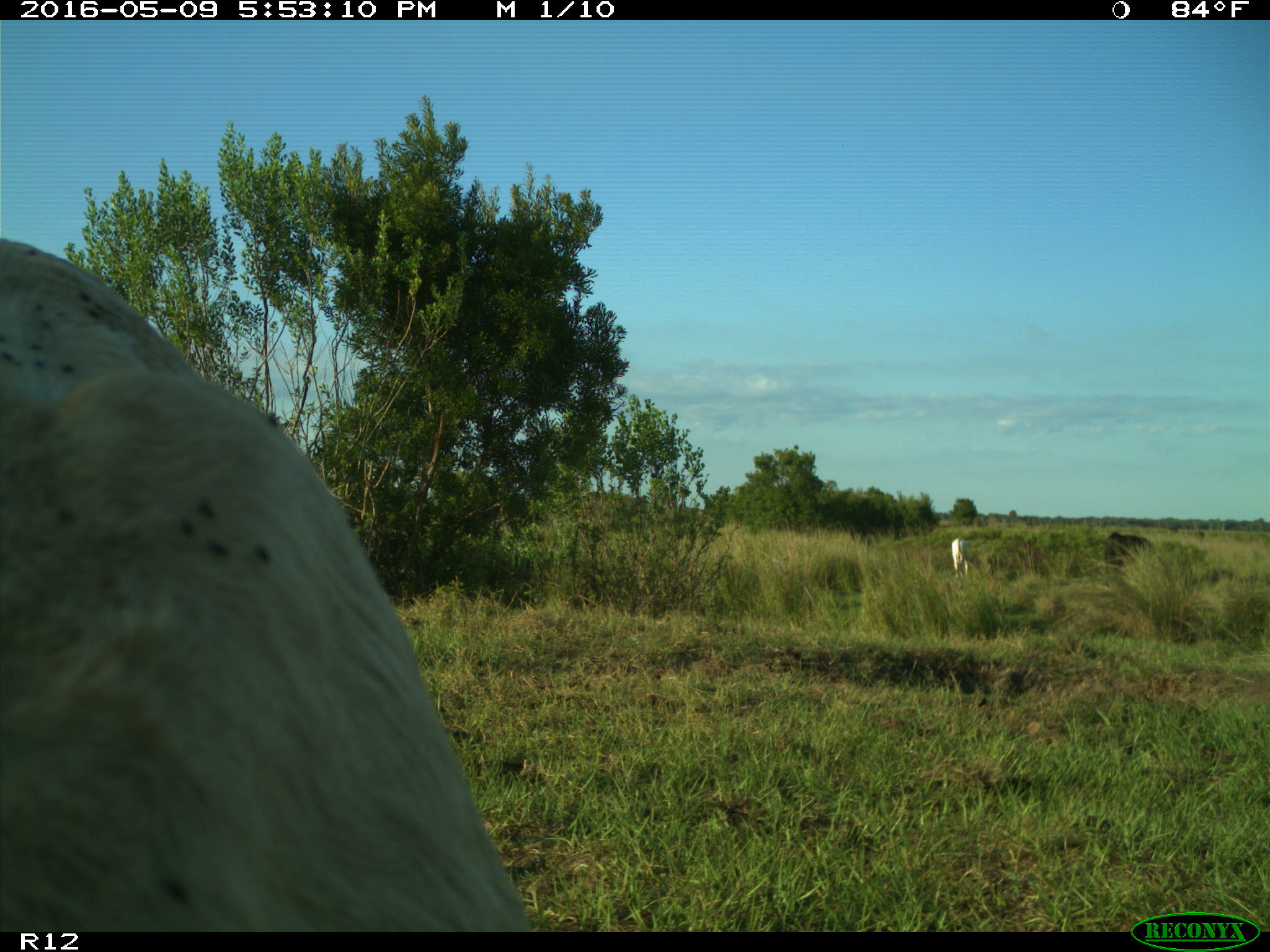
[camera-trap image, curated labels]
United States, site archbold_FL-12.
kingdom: Animalia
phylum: Chordata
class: Mammalia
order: Artiodactyla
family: Bovidae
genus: Bos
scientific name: Bos taurus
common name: domestic cow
Bos taurus (domestic cow).